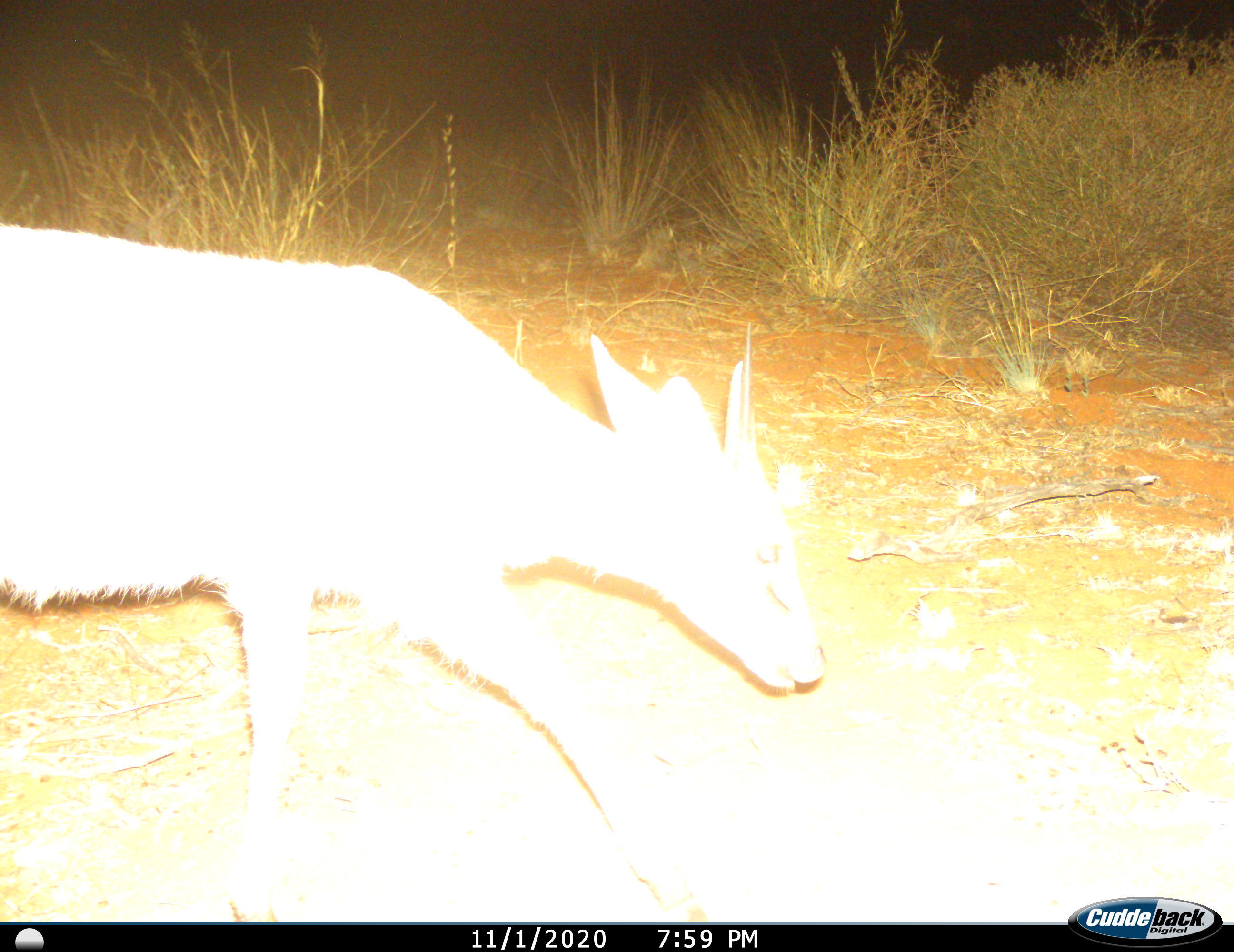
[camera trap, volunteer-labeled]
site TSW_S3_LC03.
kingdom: Animalia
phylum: Chordata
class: Mammalia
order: Artiodactyla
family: Bovidae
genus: Sylvicapra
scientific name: Sylvicapra grimmia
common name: common duiker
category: duikercommongrey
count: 1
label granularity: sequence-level